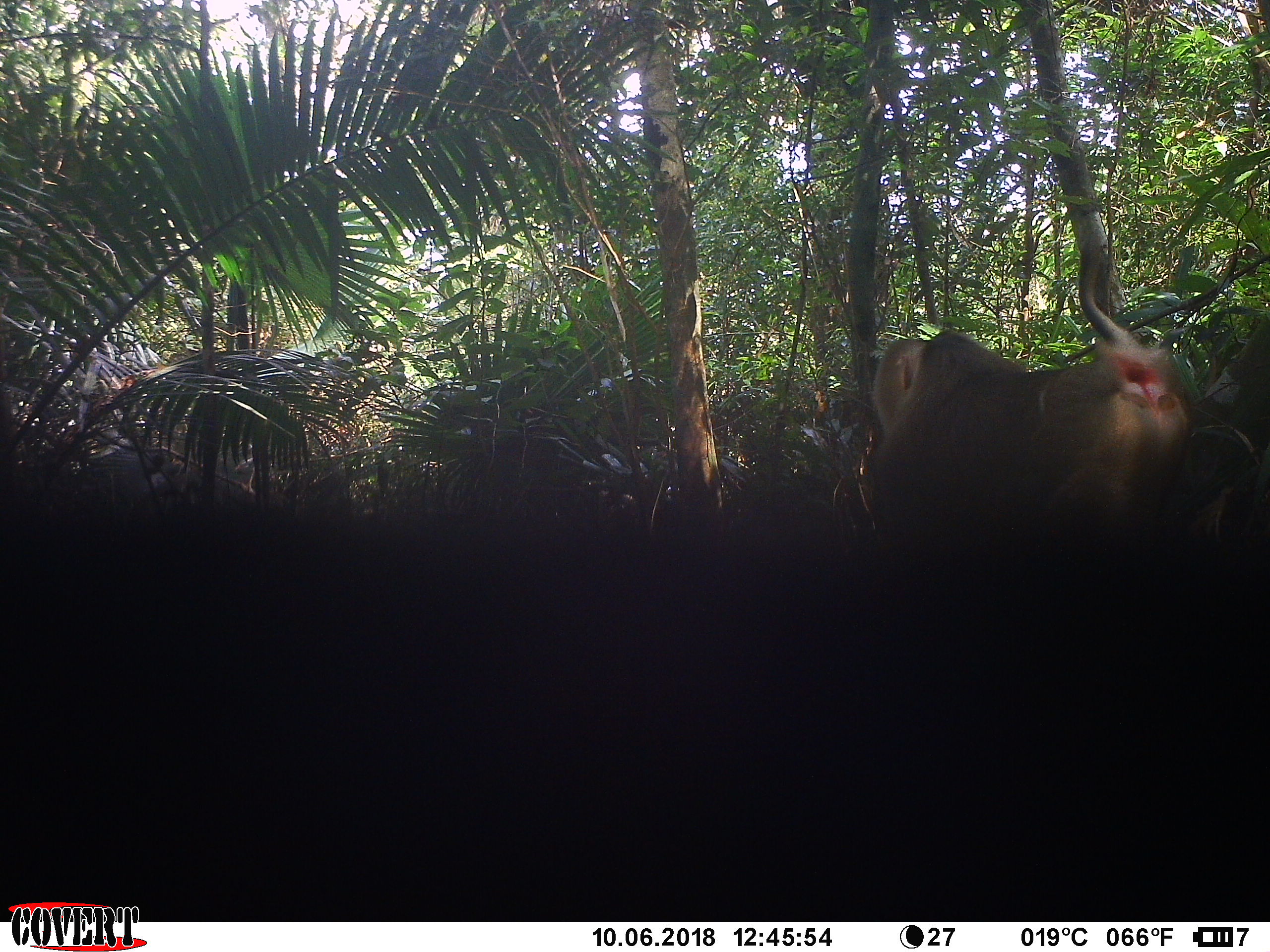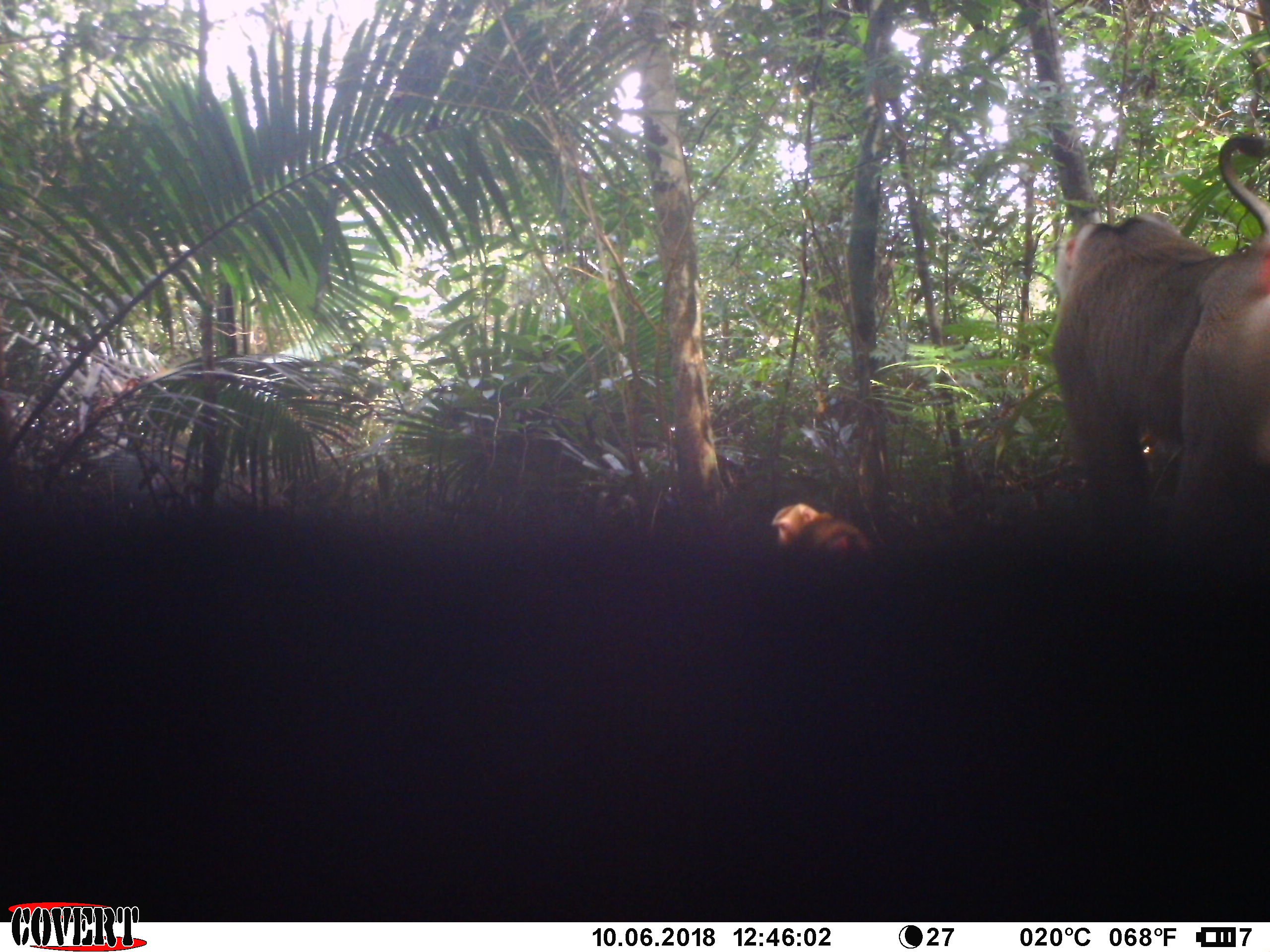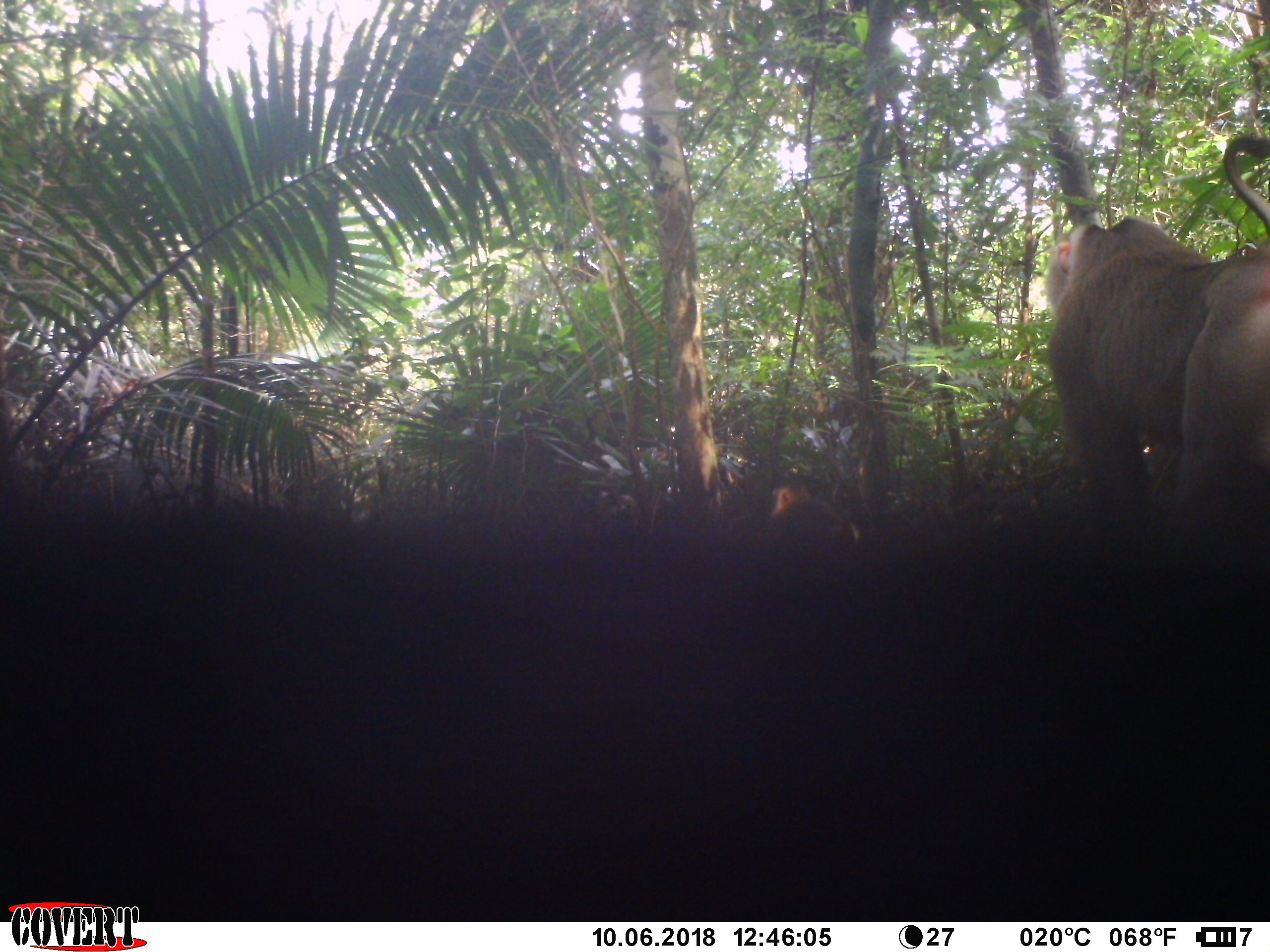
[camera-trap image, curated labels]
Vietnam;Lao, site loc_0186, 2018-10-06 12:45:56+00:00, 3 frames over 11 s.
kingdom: Animalia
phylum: Chordata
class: Mammalia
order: Primates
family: Cercopithecidae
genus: Macaca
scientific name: Macaca nemestrina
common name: pig-tailed macaque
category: pig tailed macaque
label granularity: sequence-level